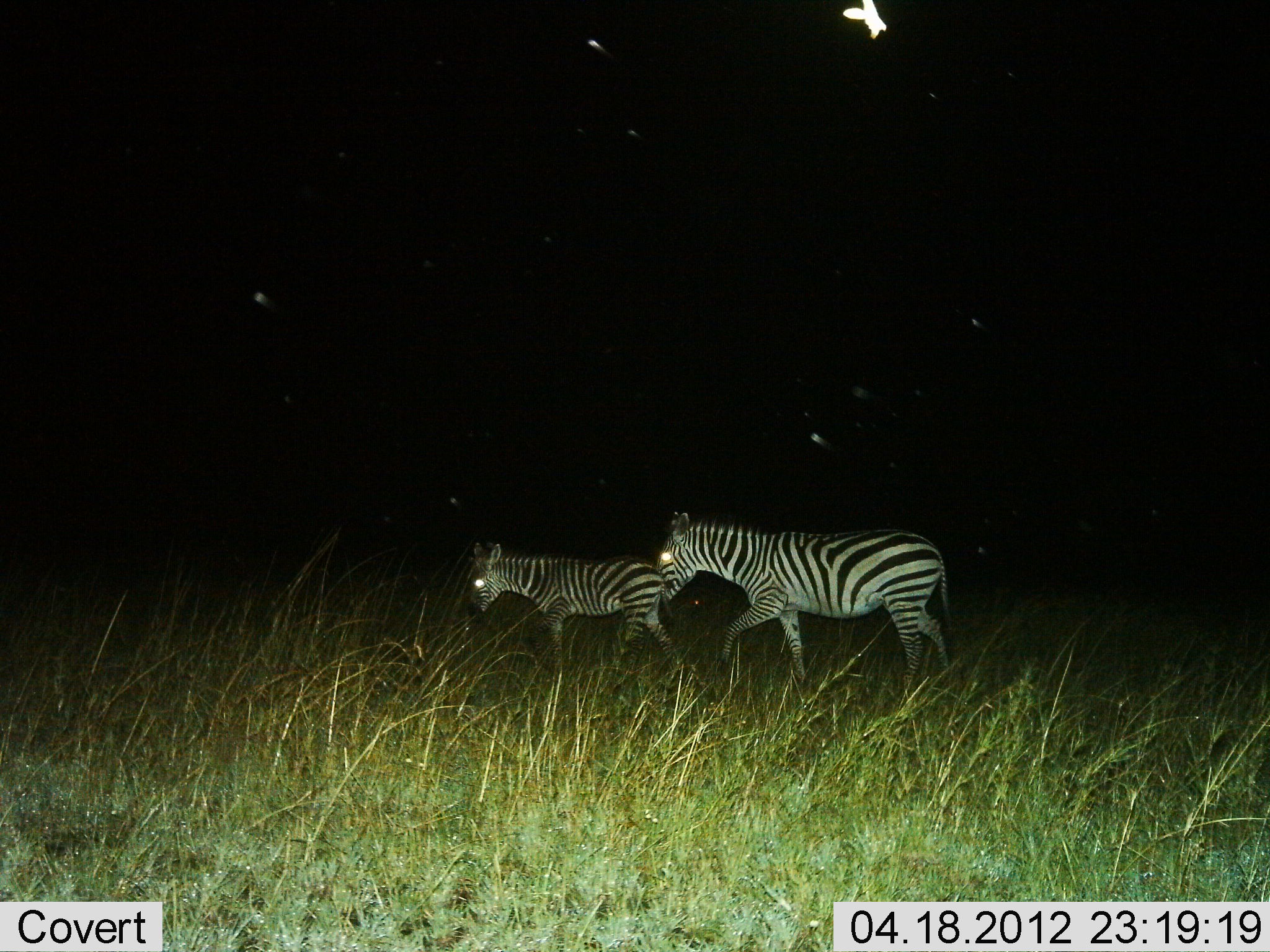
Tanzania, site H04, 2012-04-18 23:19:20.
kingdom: Animalia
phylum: Chordata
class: Mammalia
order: Perissodactyla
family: Equidae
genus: Equus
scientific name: Equus quagga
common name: plains zebra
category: zebra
Zebra (plains zebra) (Equus quagga), count 2. Behavior (volunteer vote fractions): standing 4%, resting 0%, moving 100%, interacting 0%. Young present (vote fraction): 60%. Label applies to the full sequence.